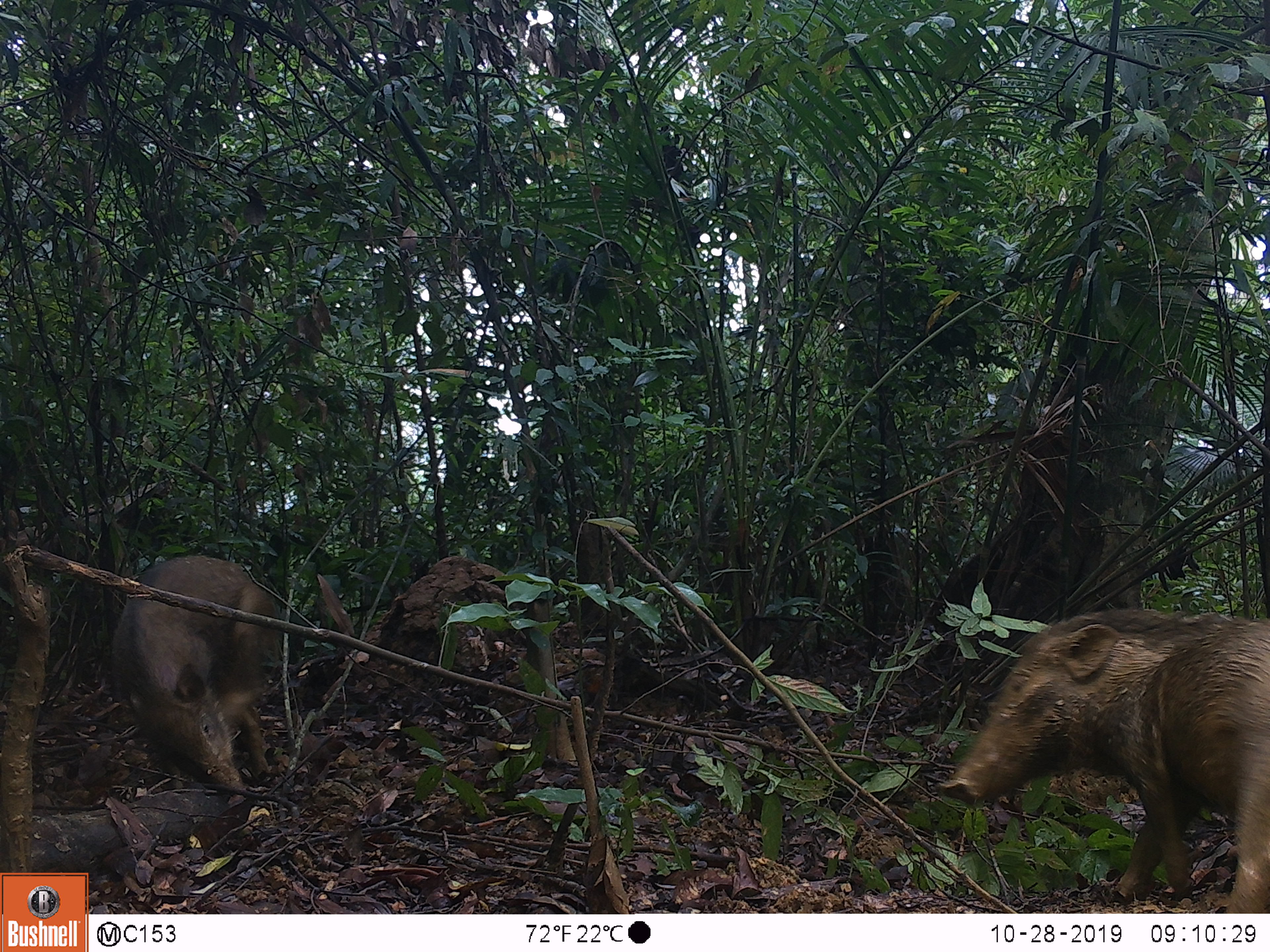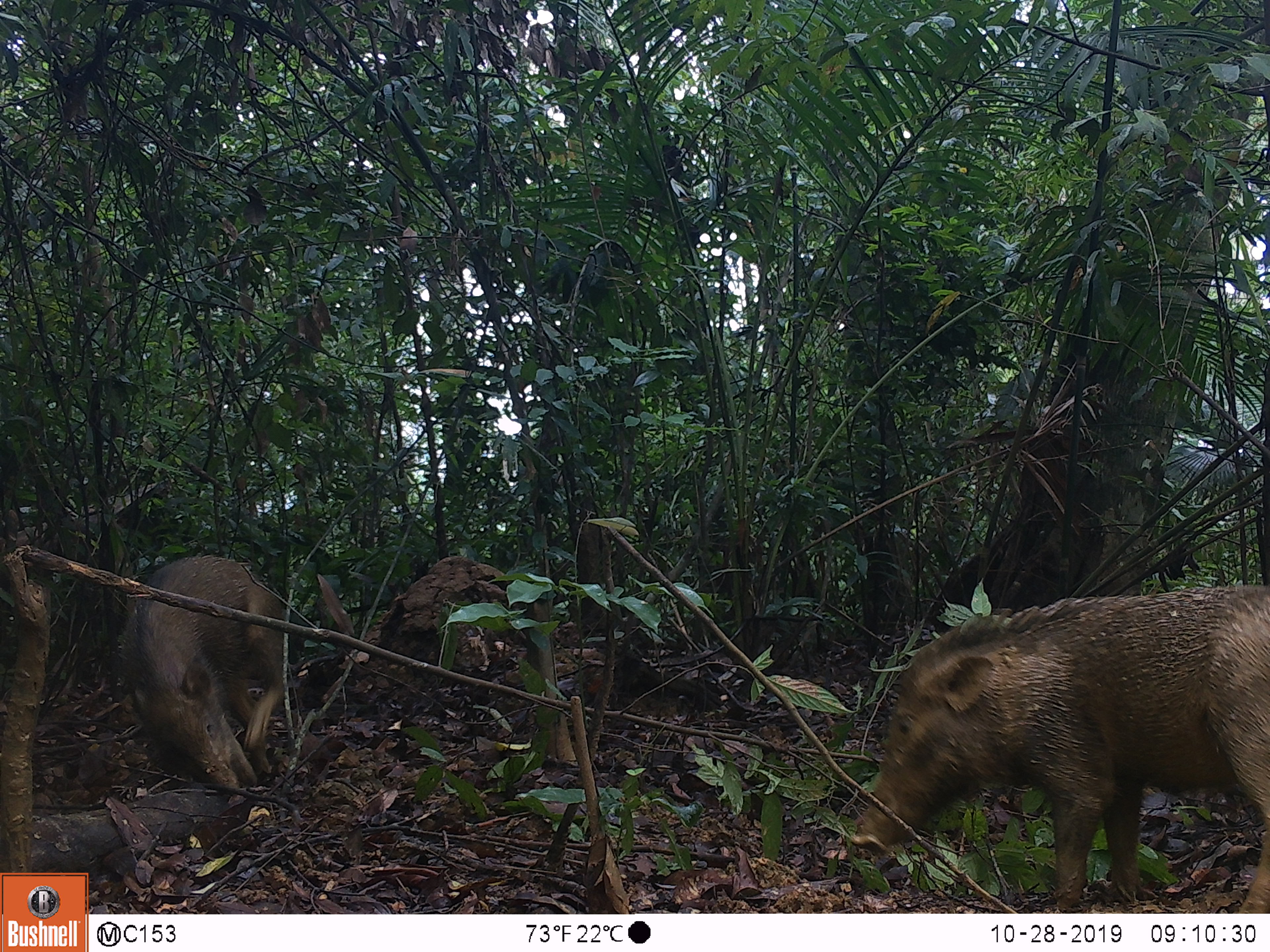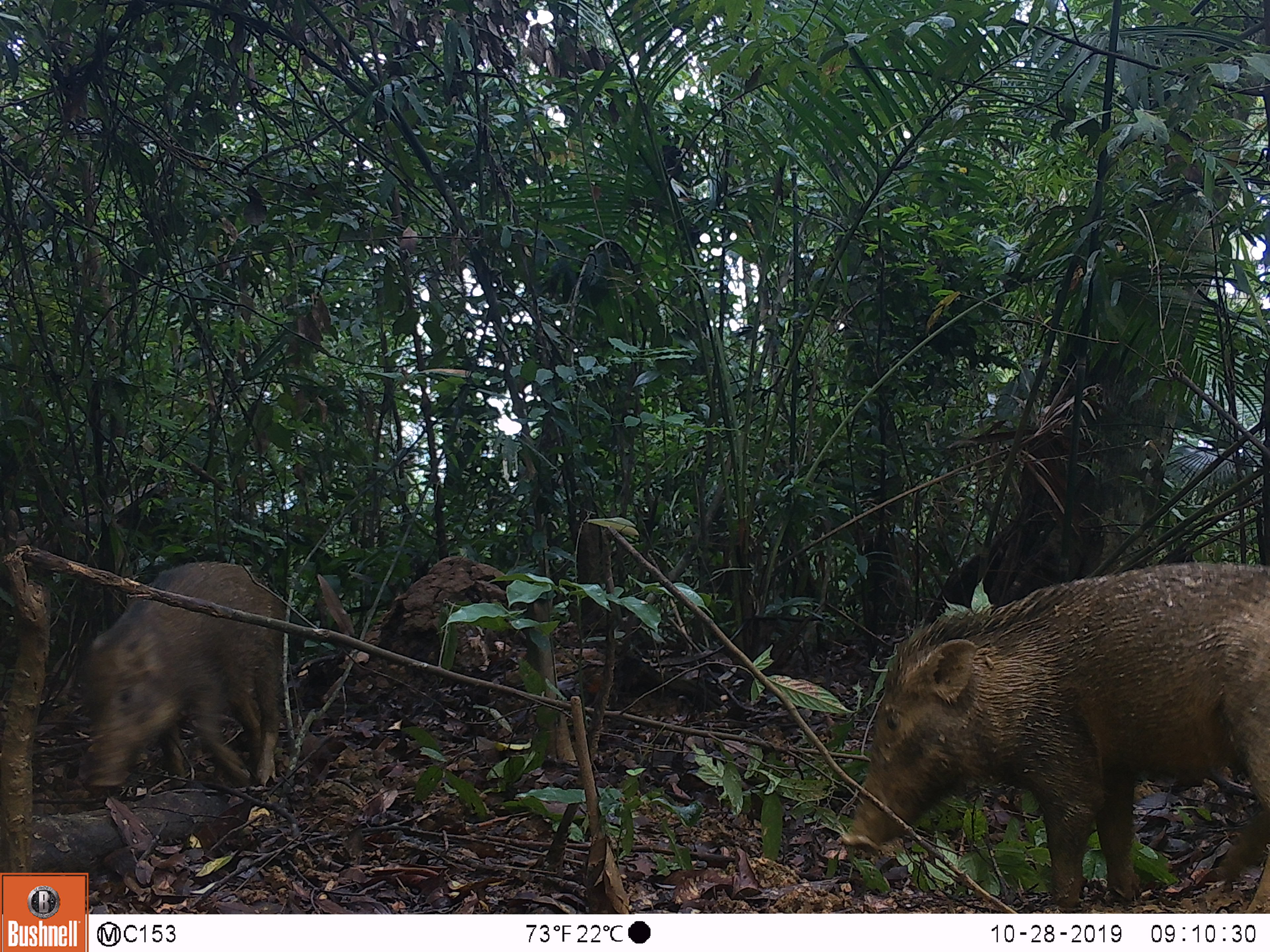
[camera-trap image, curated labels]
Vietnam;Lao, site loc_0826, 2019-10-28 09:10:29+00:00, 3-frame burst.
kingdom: Animalia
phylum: Chordata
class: Mammalia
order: Artiodactyla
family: Suidae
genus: Sus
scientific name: Sus scrofa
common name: eurasian wild pig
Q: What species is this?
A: Eurasian wild pig (Sus scrofa).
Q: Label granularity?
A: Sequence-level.